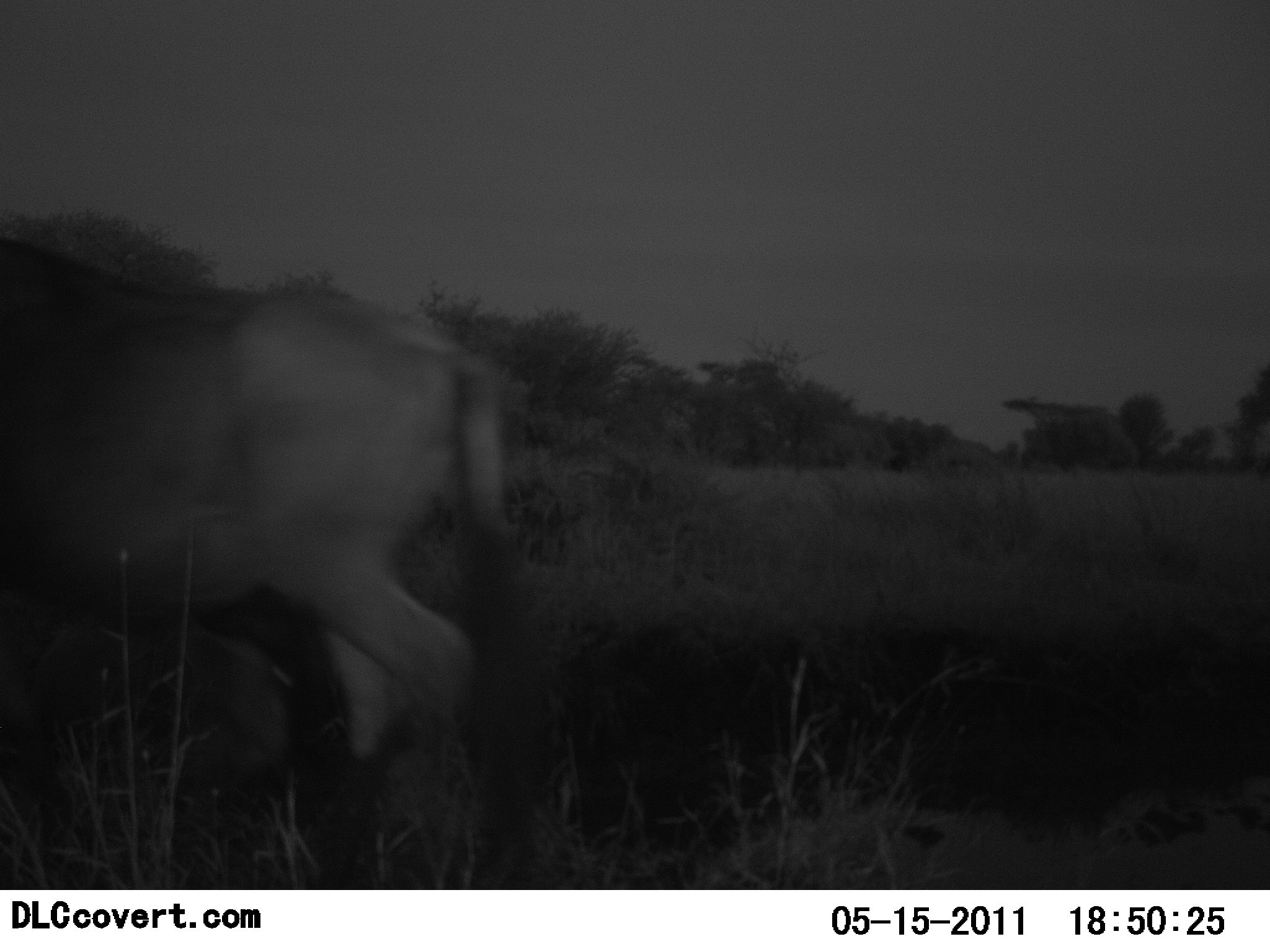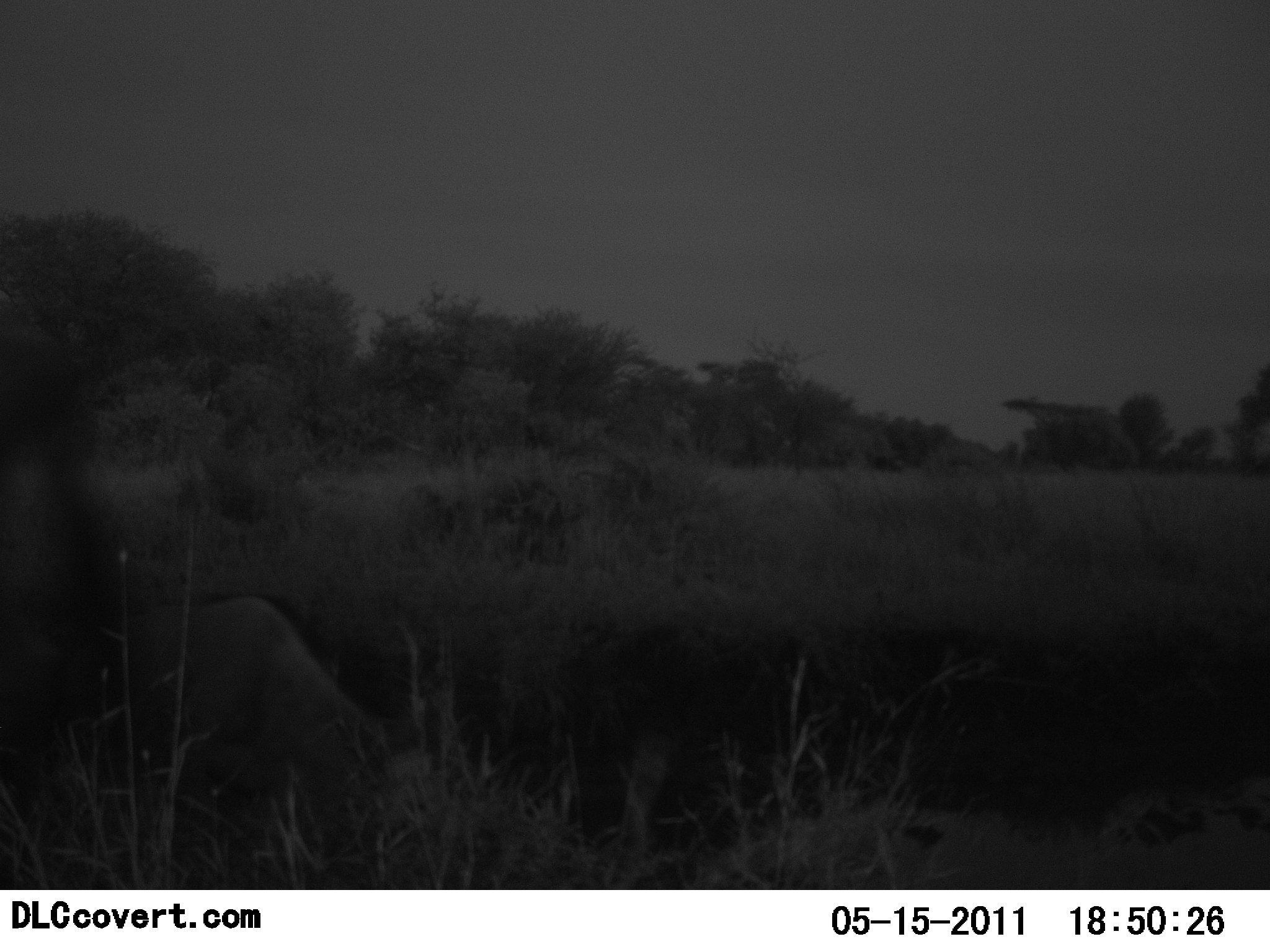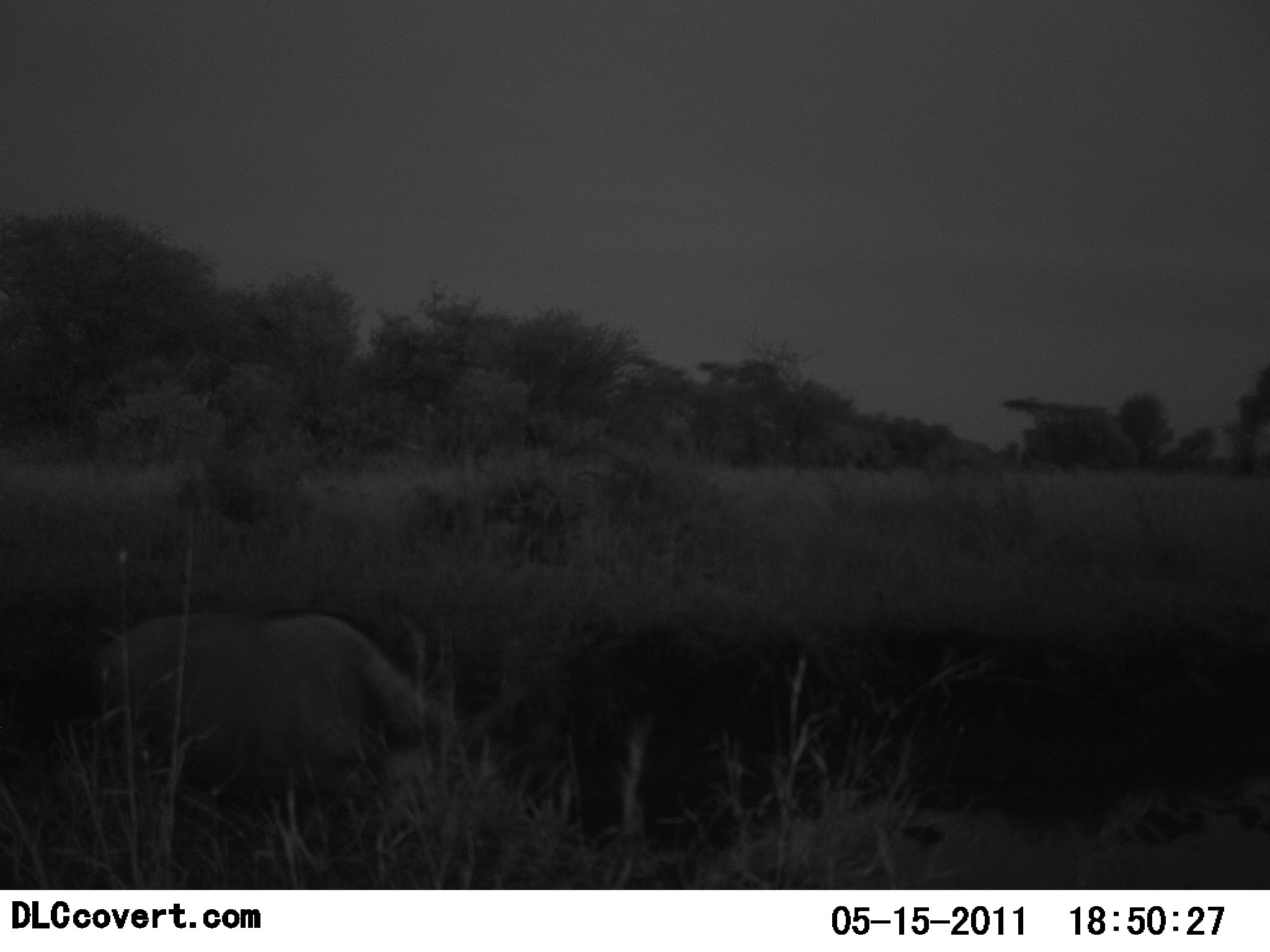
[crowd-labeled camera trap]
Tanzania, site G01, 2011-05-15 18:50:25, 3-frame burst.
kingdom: Animalia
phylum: Chordata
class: Mammalia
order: Artiodactyla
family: Bovidae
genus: Connochaetes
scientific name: Connochaetes taurinus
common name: blue wildebeest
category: wildebeest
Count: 2.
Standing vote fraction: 33%.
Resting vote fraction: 50%.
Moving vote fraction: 83%.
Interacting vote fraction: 0%.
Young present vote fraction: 0%.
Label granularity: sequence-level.